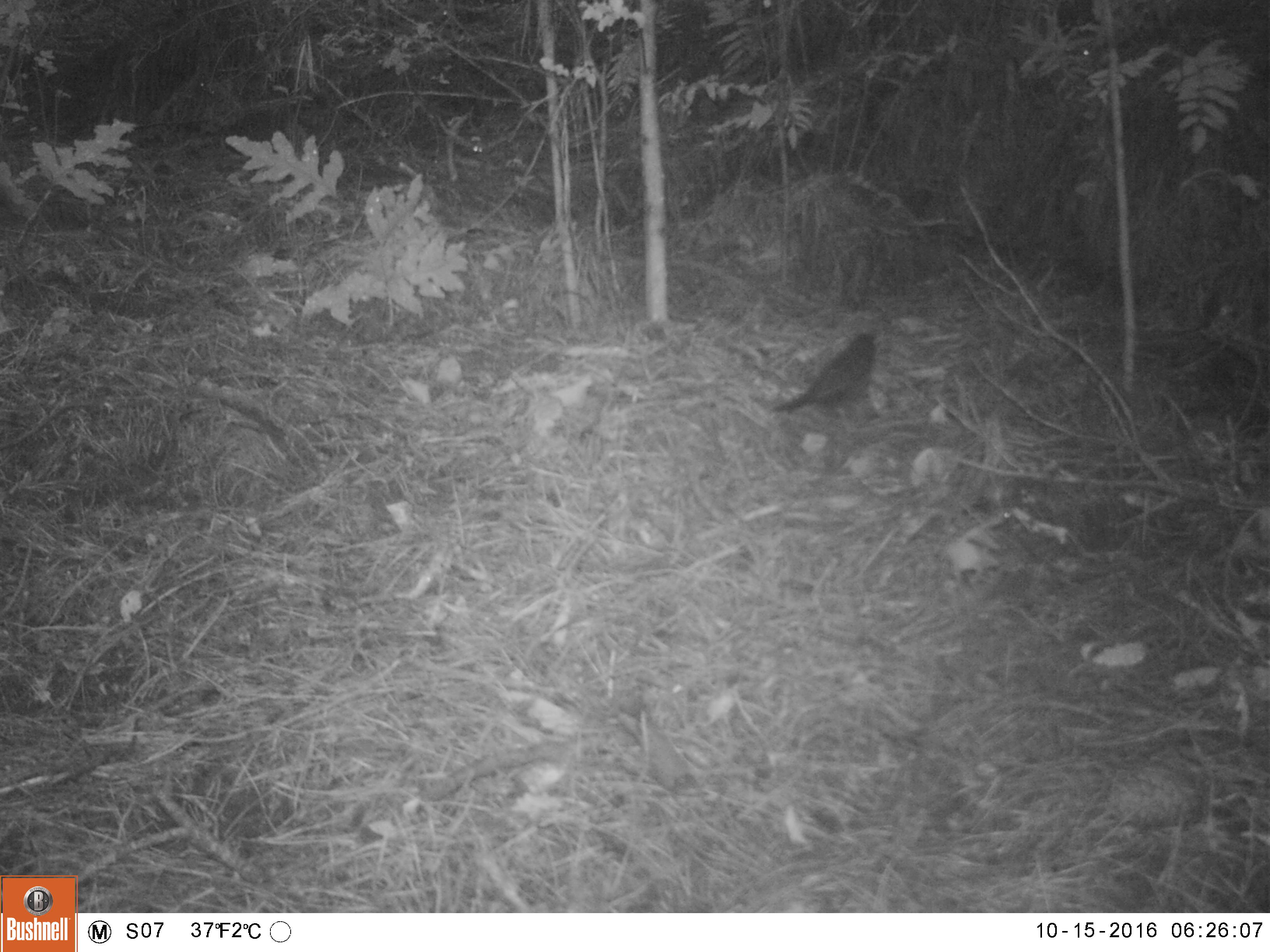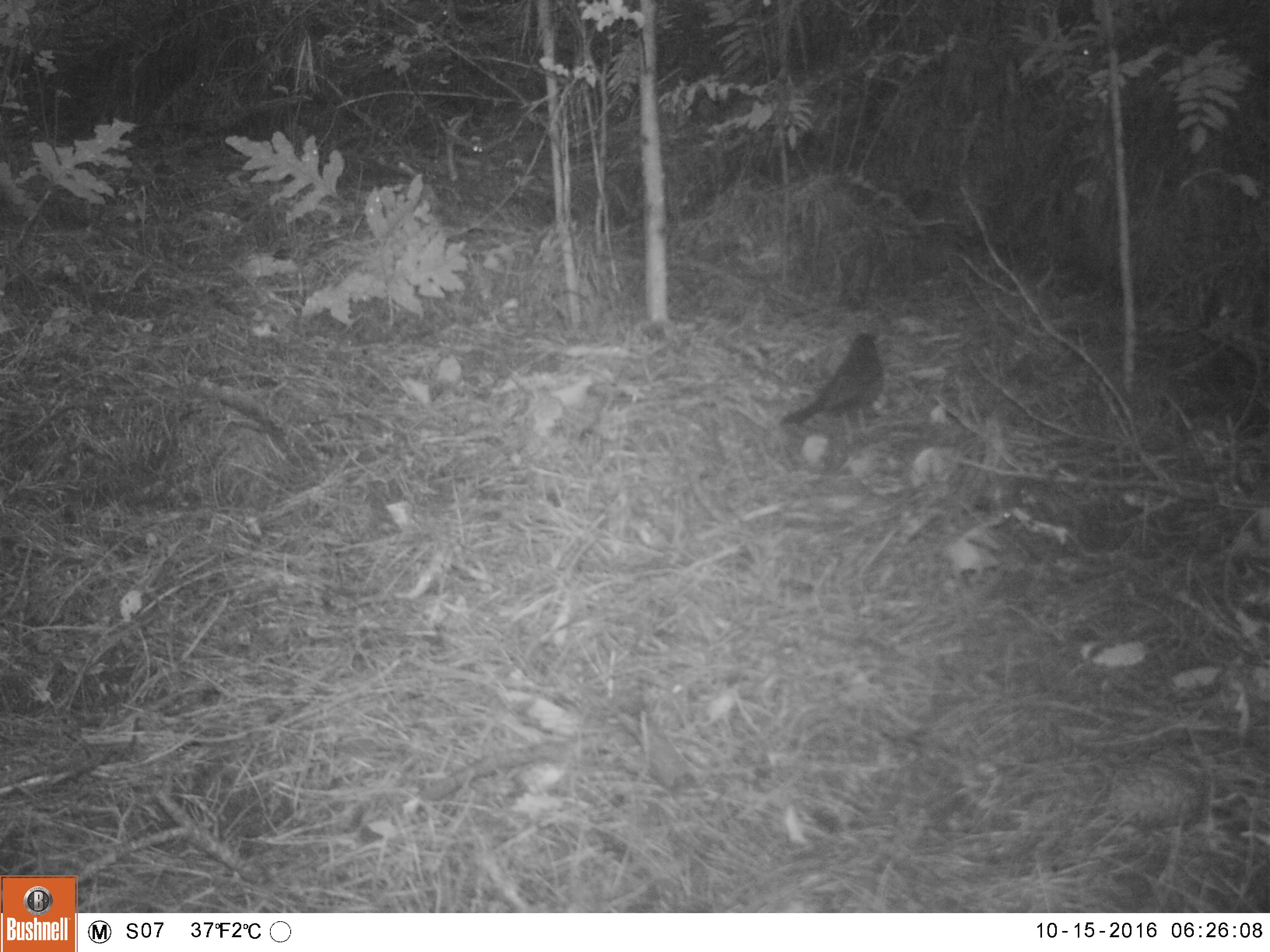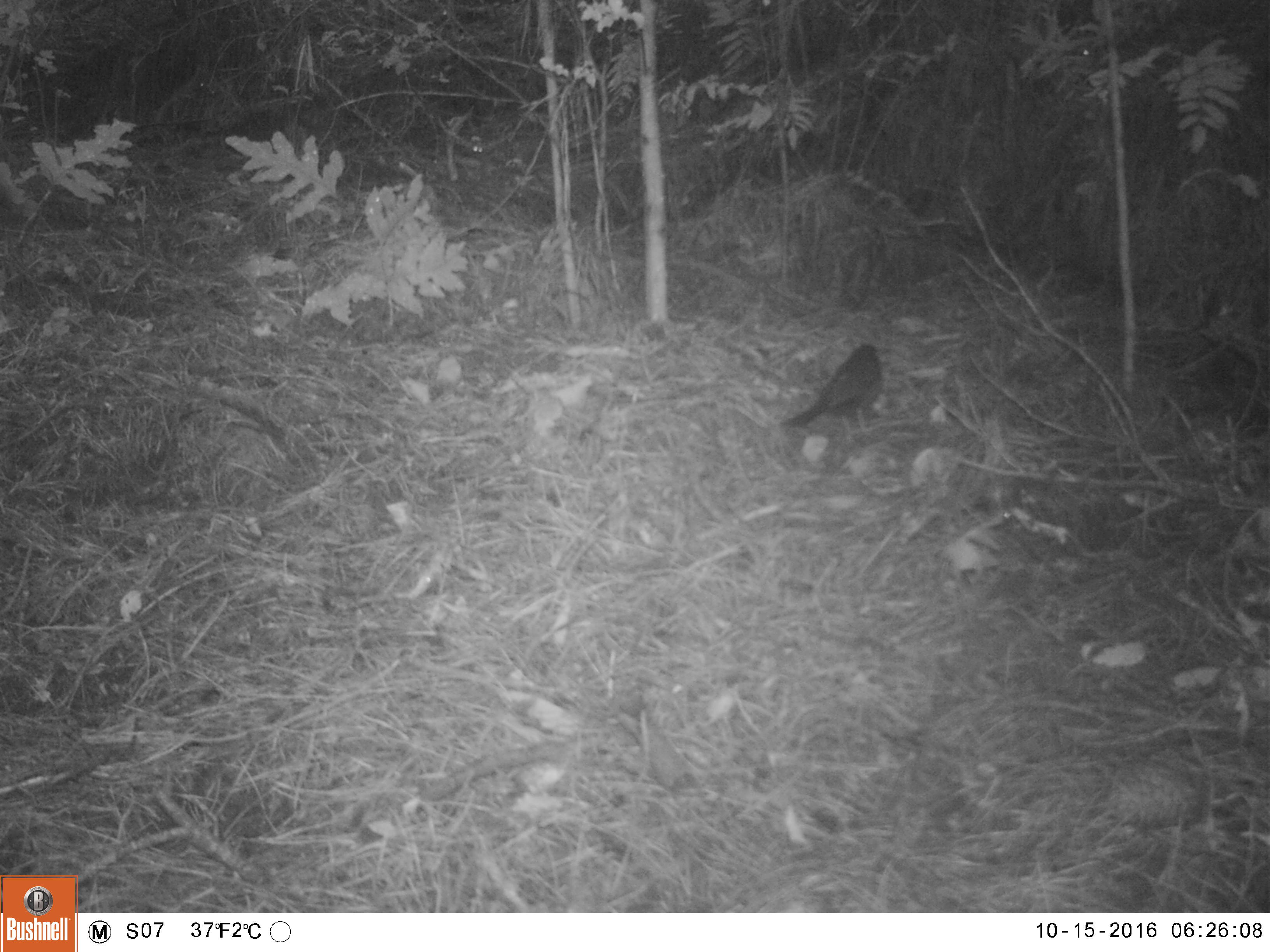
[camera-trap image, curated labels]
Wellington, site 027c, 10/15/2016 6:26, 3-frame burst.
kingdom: Animalia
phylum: Chordata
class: Aves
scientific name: Aves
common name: bird